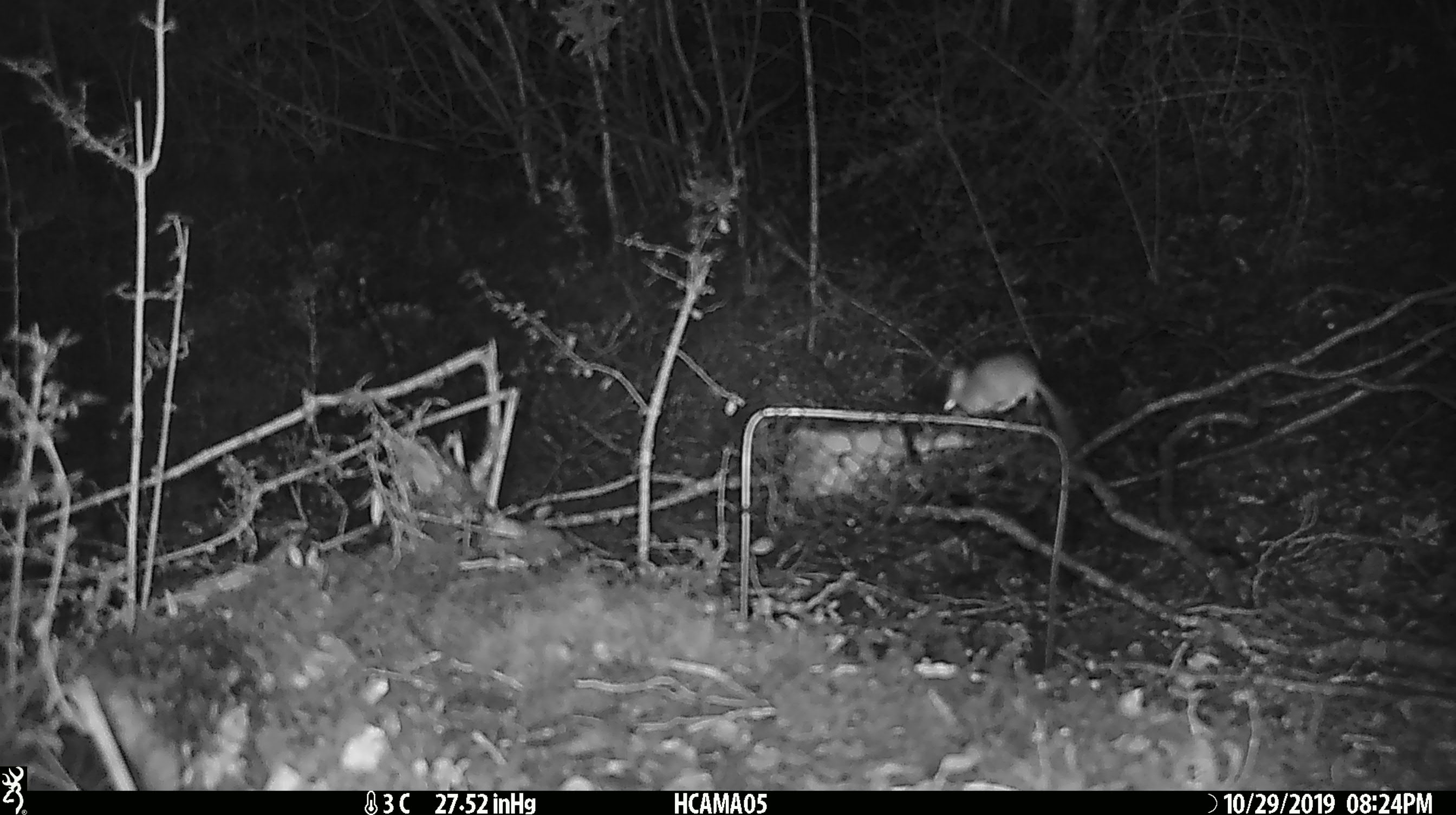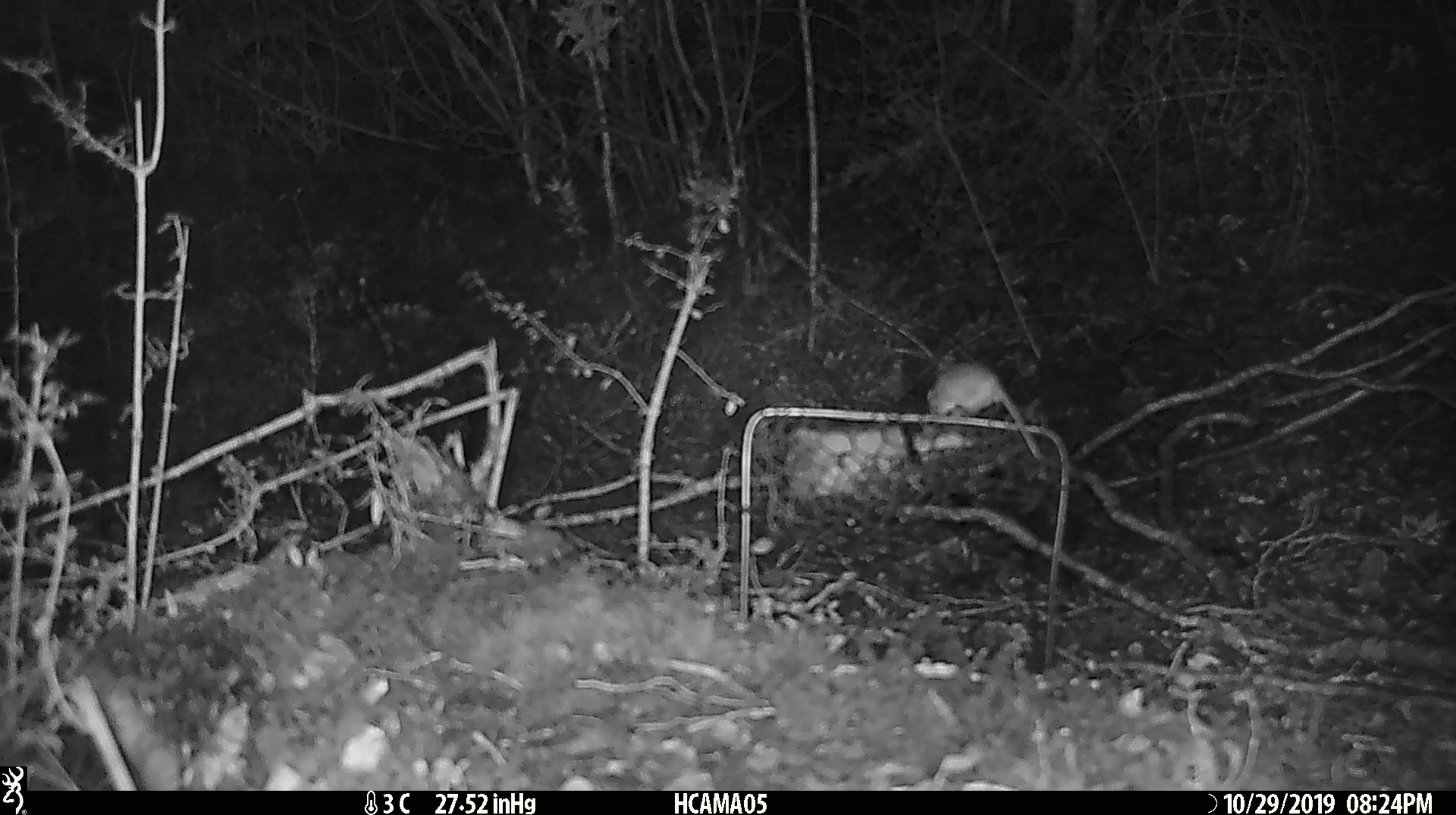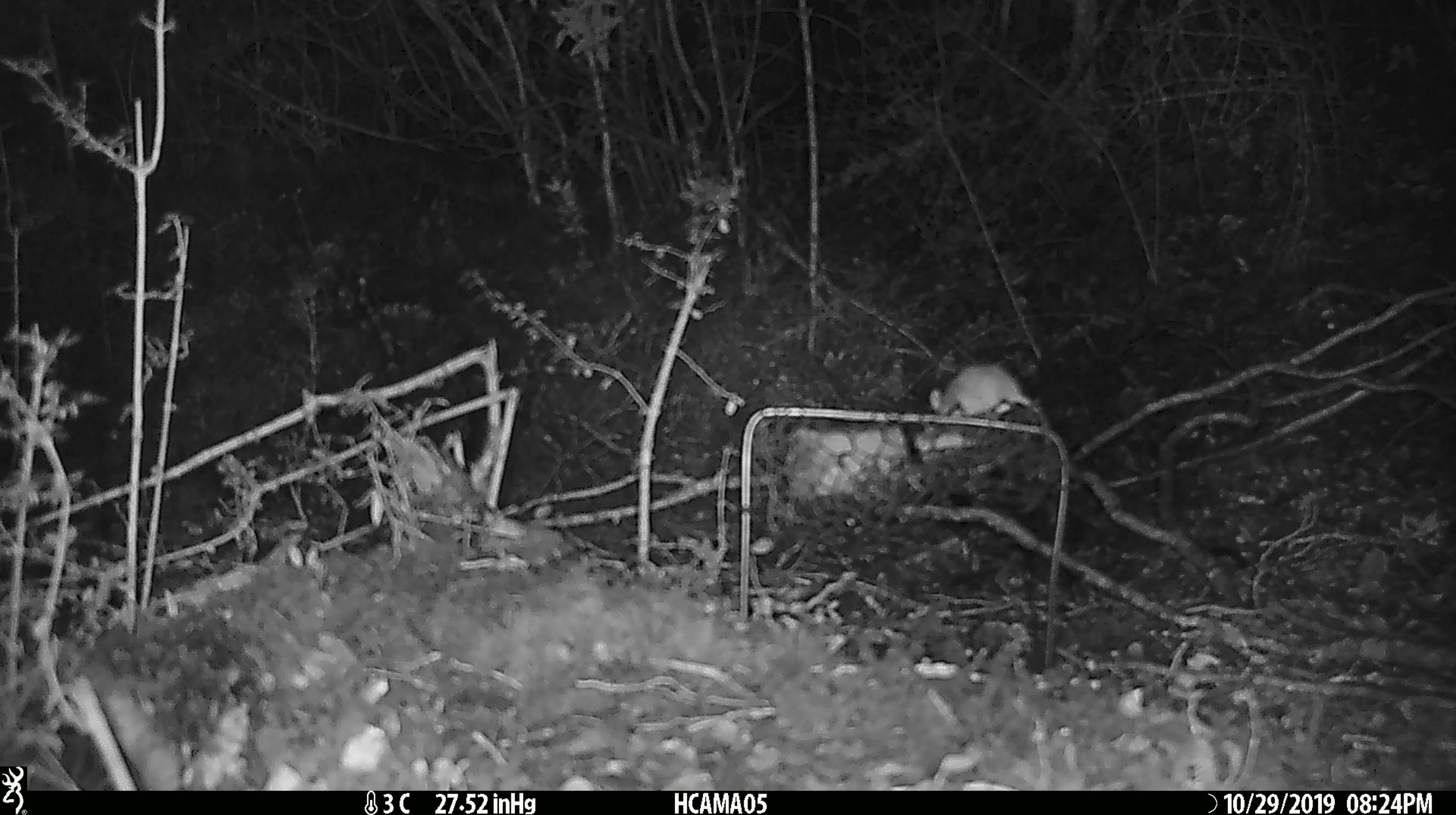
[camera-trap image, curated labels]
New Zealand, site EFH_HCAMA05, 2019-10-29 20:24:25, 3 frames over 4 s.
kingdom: Animalia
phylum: Chordata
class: Mammalia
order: Rodentia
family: Muridae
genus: Mus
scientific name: Mus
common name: mouse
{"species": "mouse (Mus)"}